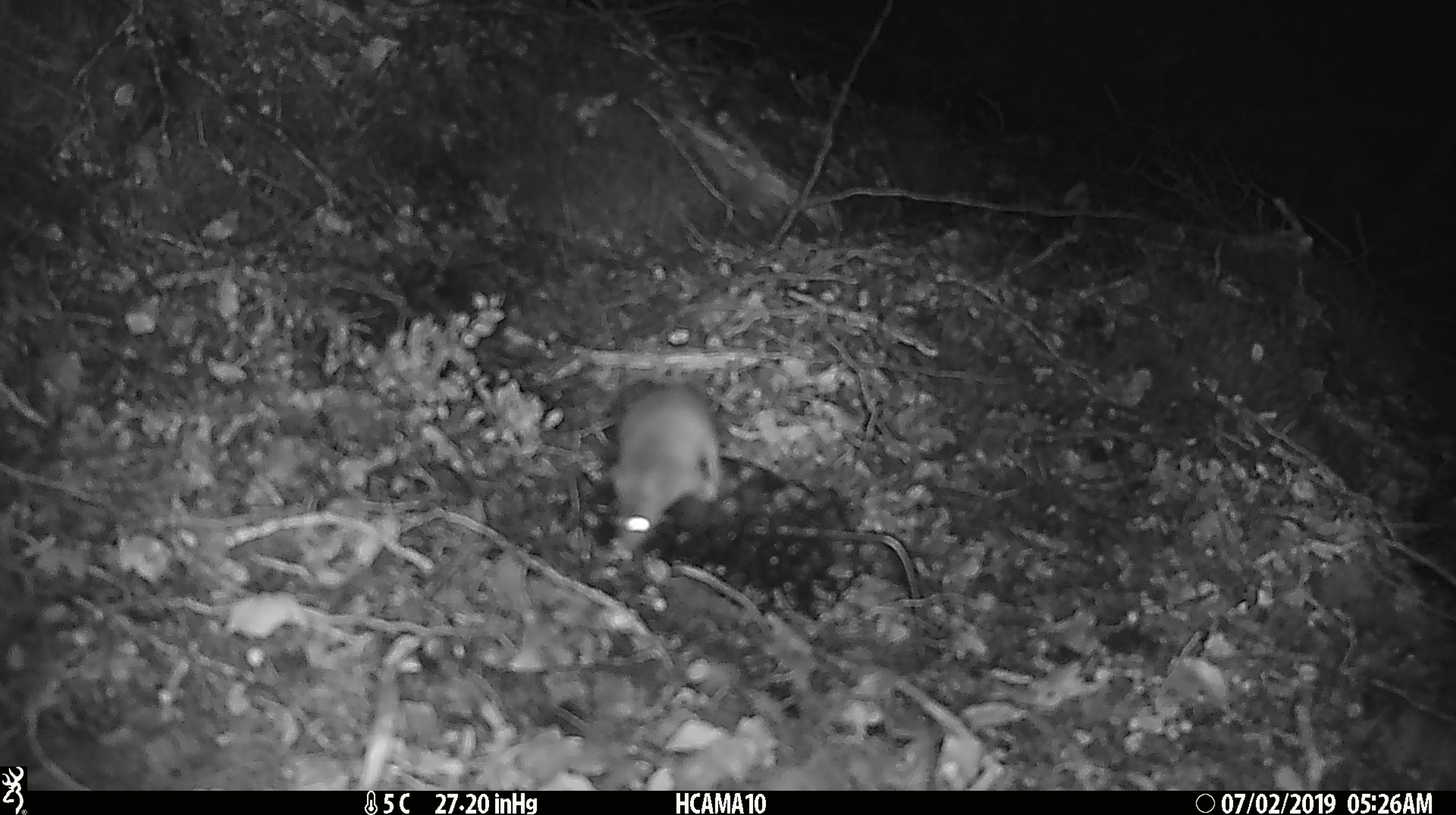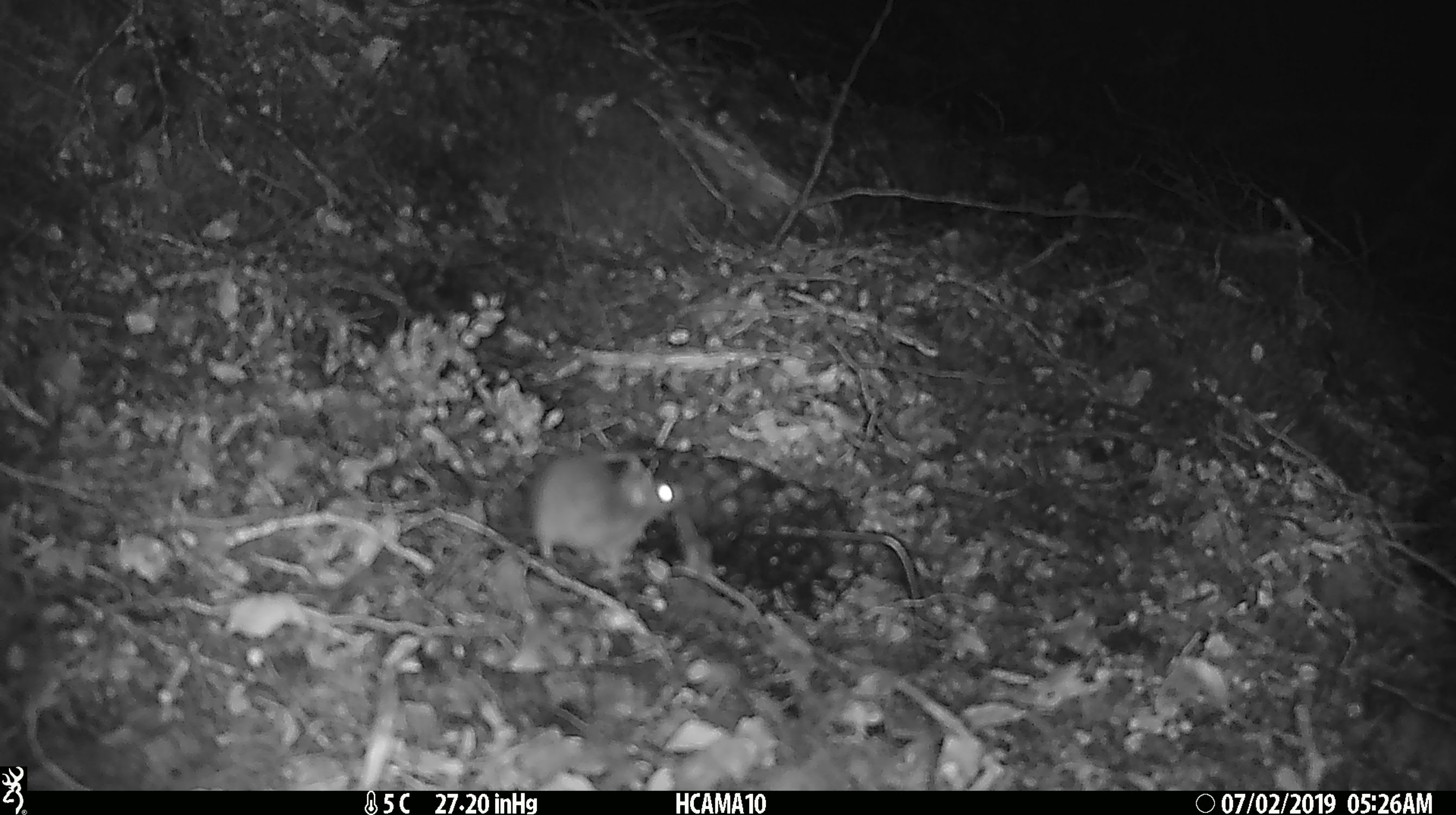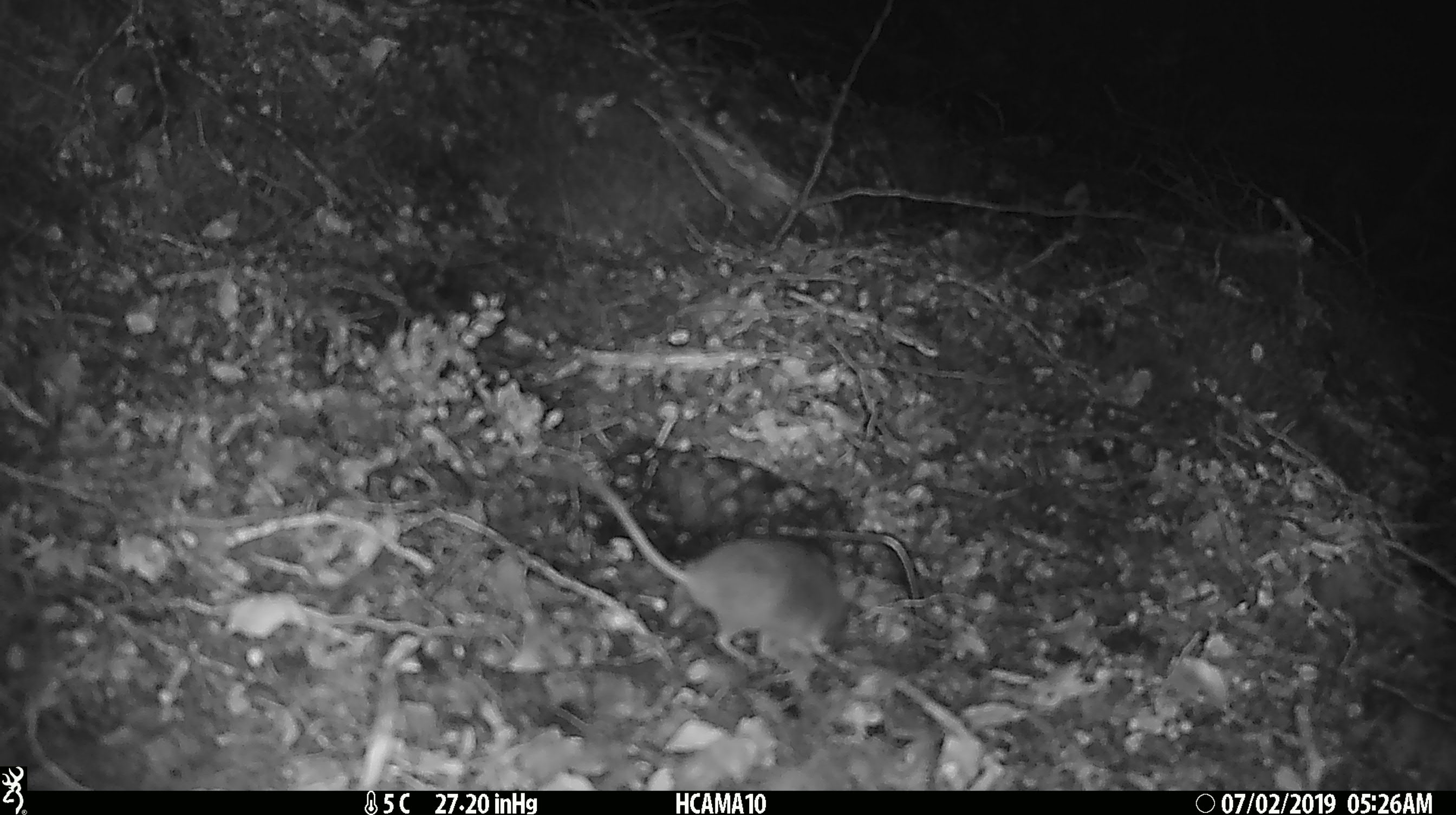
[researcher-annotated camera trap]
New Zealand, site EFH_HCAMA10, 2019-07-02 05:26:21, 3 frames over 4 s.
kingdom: Animalia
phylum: Chordata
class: Mammalia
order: Rodentia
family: Muridae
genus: Mus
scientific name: Mus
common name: mouse